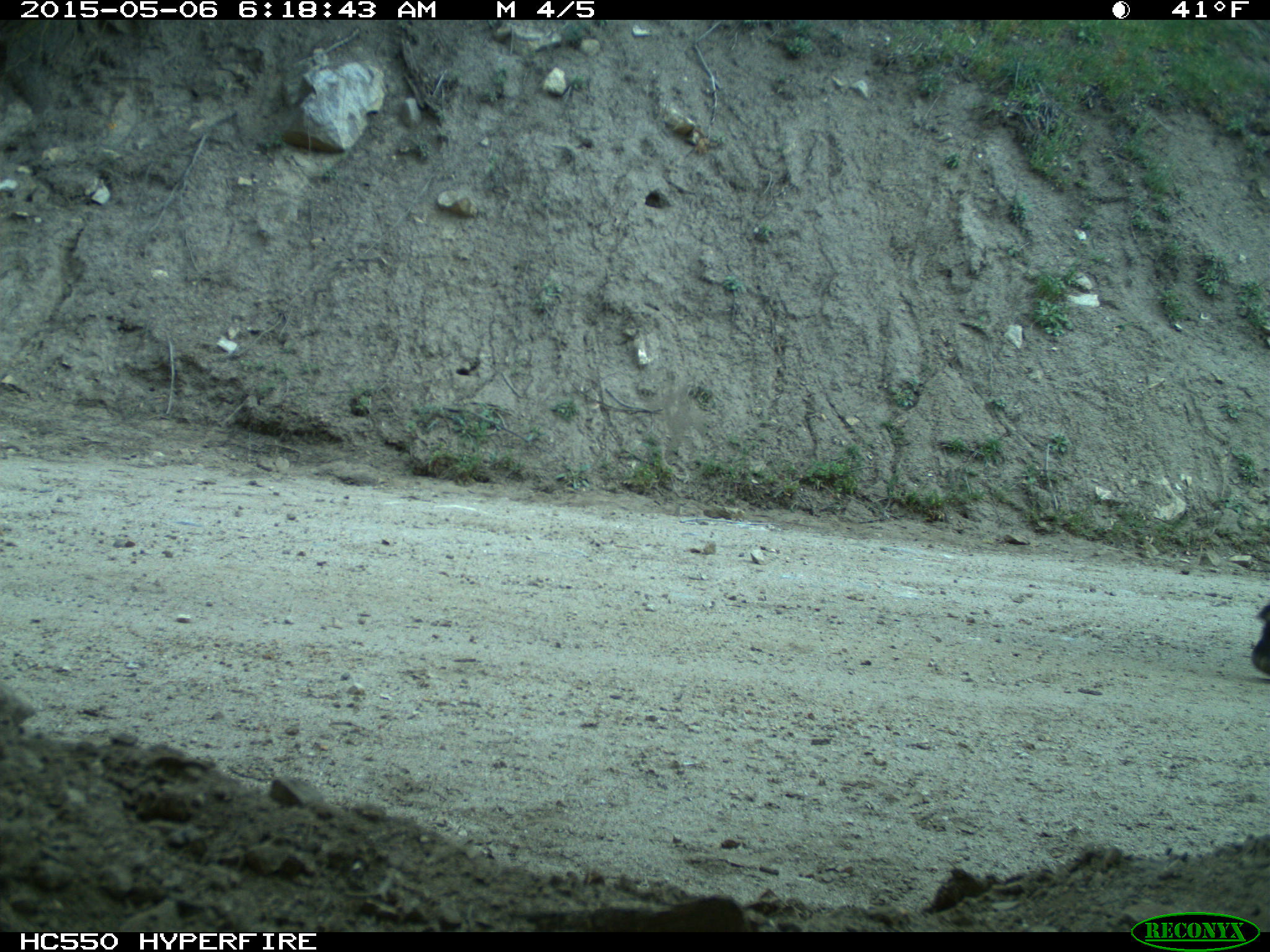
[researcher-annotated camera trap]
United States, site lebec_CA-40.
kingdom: Animalia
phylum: Chordata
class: Mammalia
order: Artiodactyla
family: Bovidae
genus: Bos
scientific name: Bos taurus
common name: domestic cow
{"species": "Bos taurus (domestic cow)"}